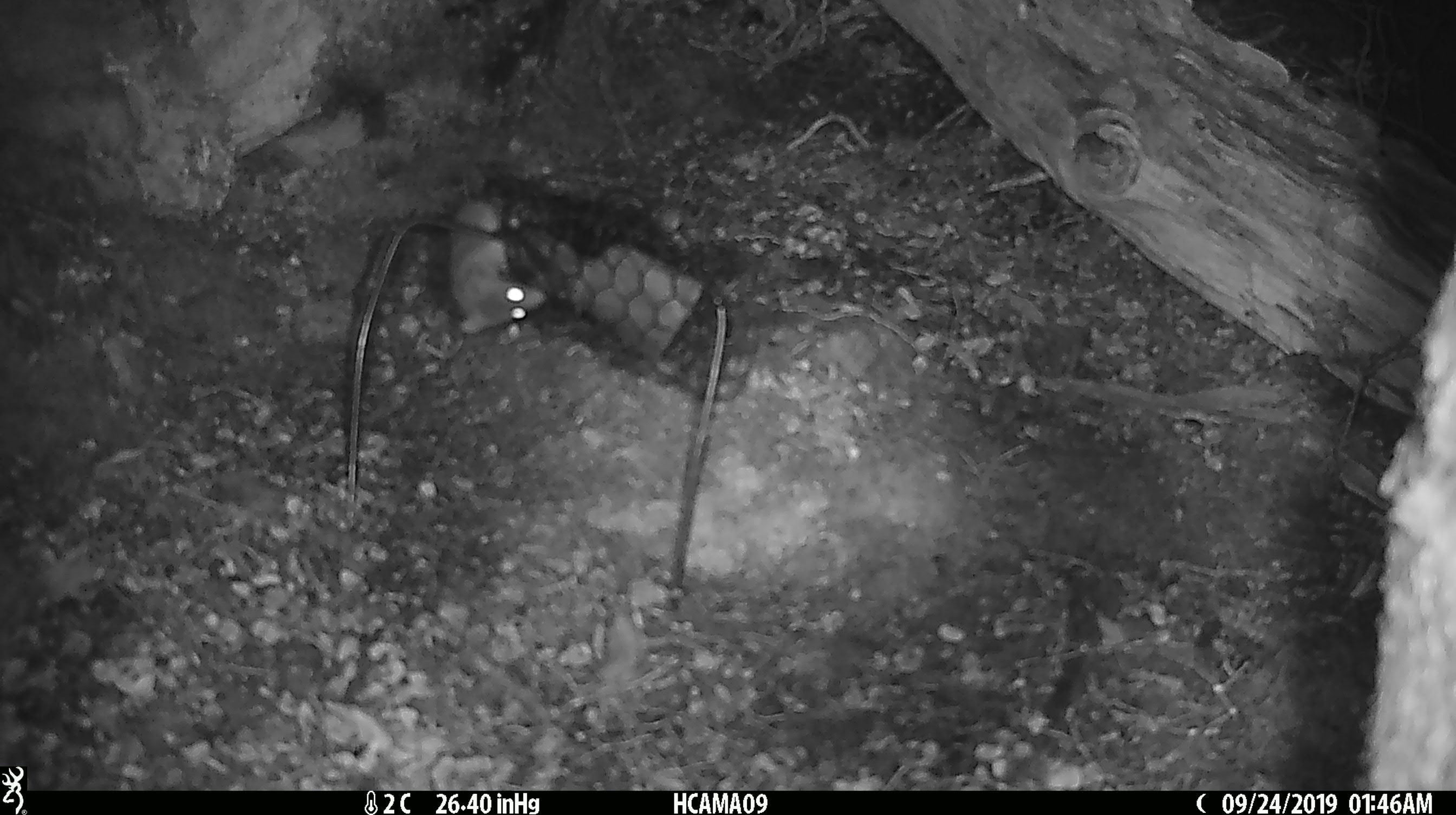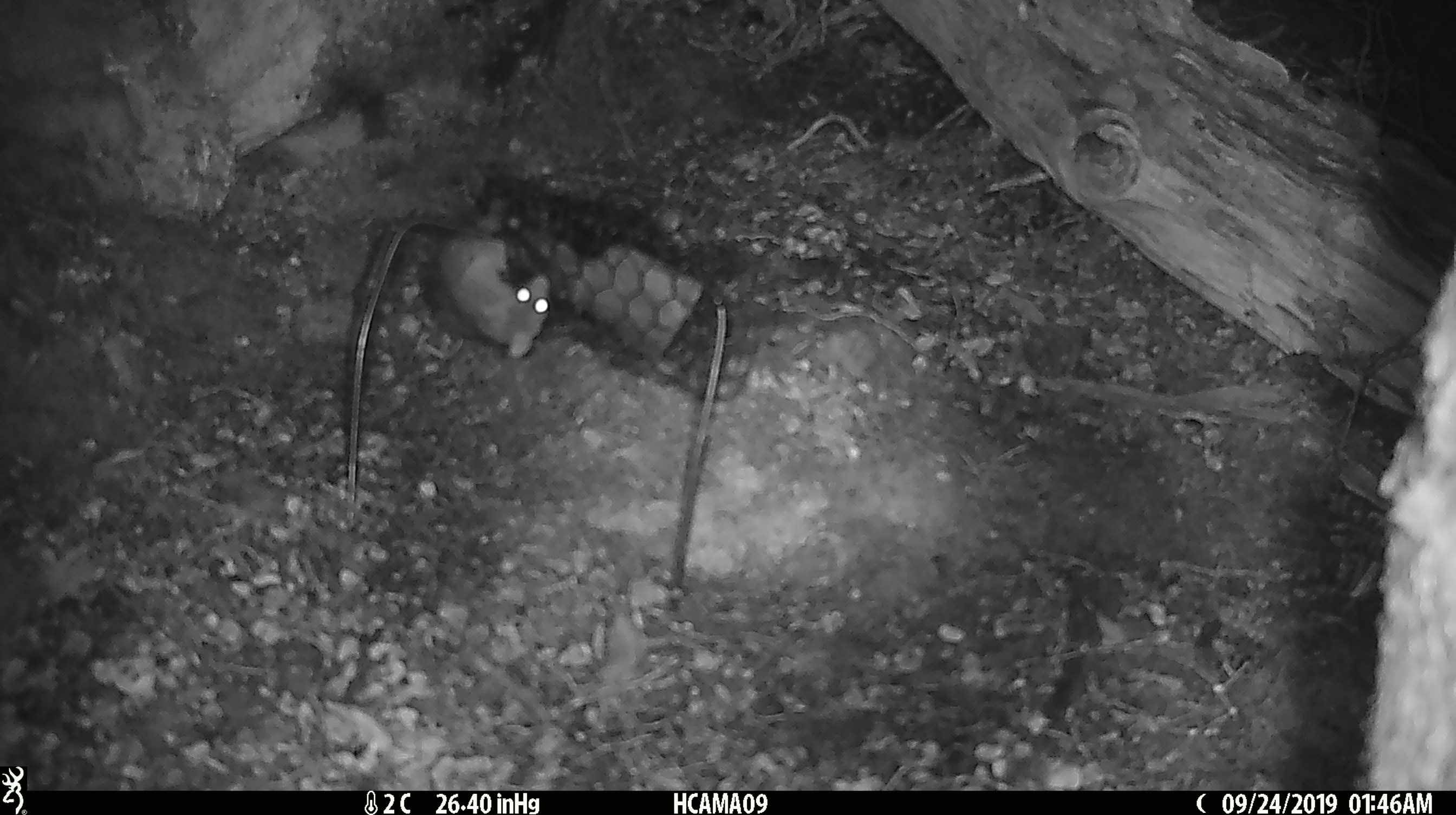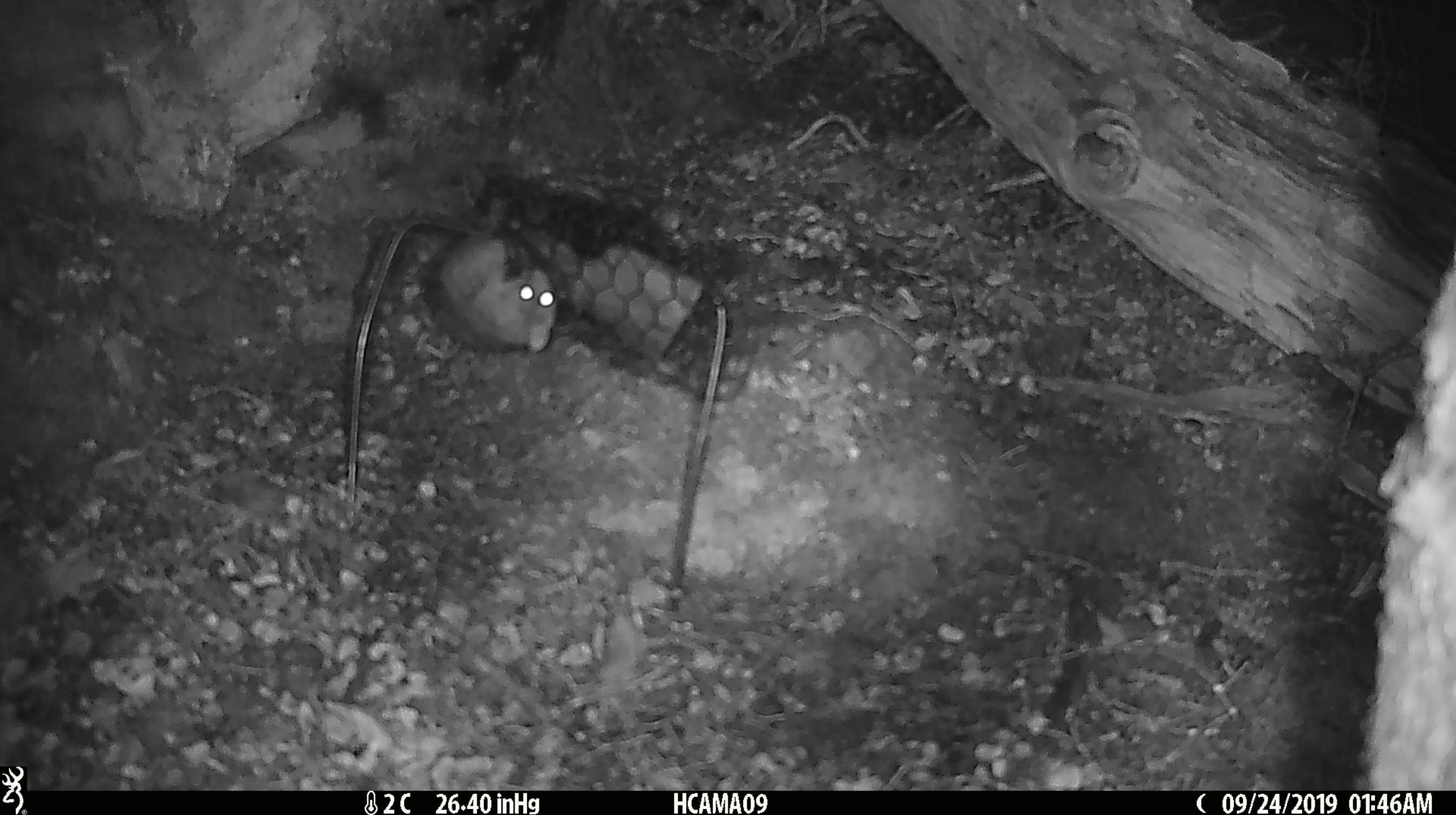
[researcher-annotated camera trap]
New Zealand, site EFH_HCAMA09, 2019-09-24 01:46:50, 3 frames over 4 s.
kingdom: Animalia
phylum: Chordata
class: Mammalia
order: Rodentia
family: Muridae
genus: Mus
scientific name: Mus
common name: mouse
Mouse (Mus).